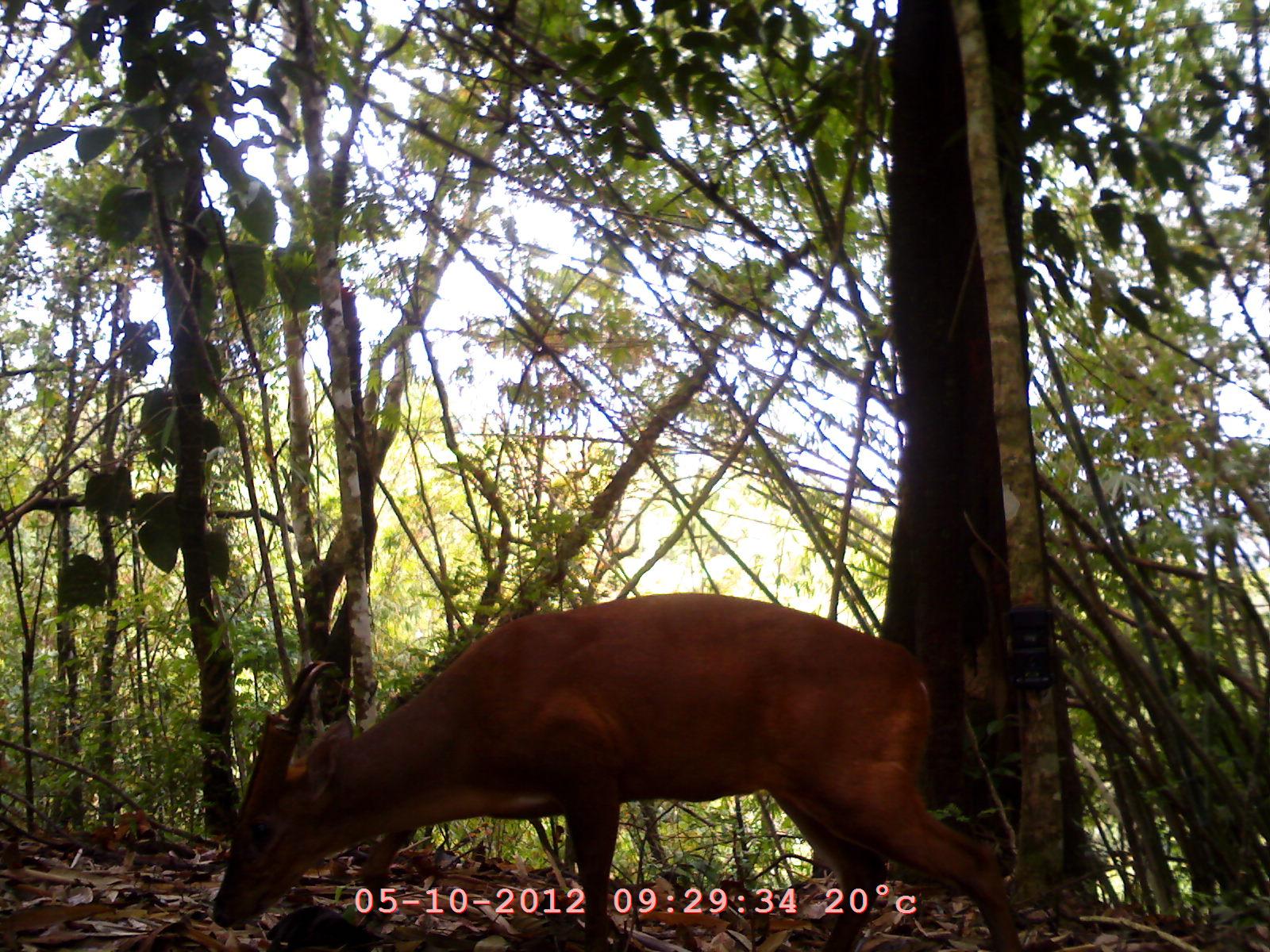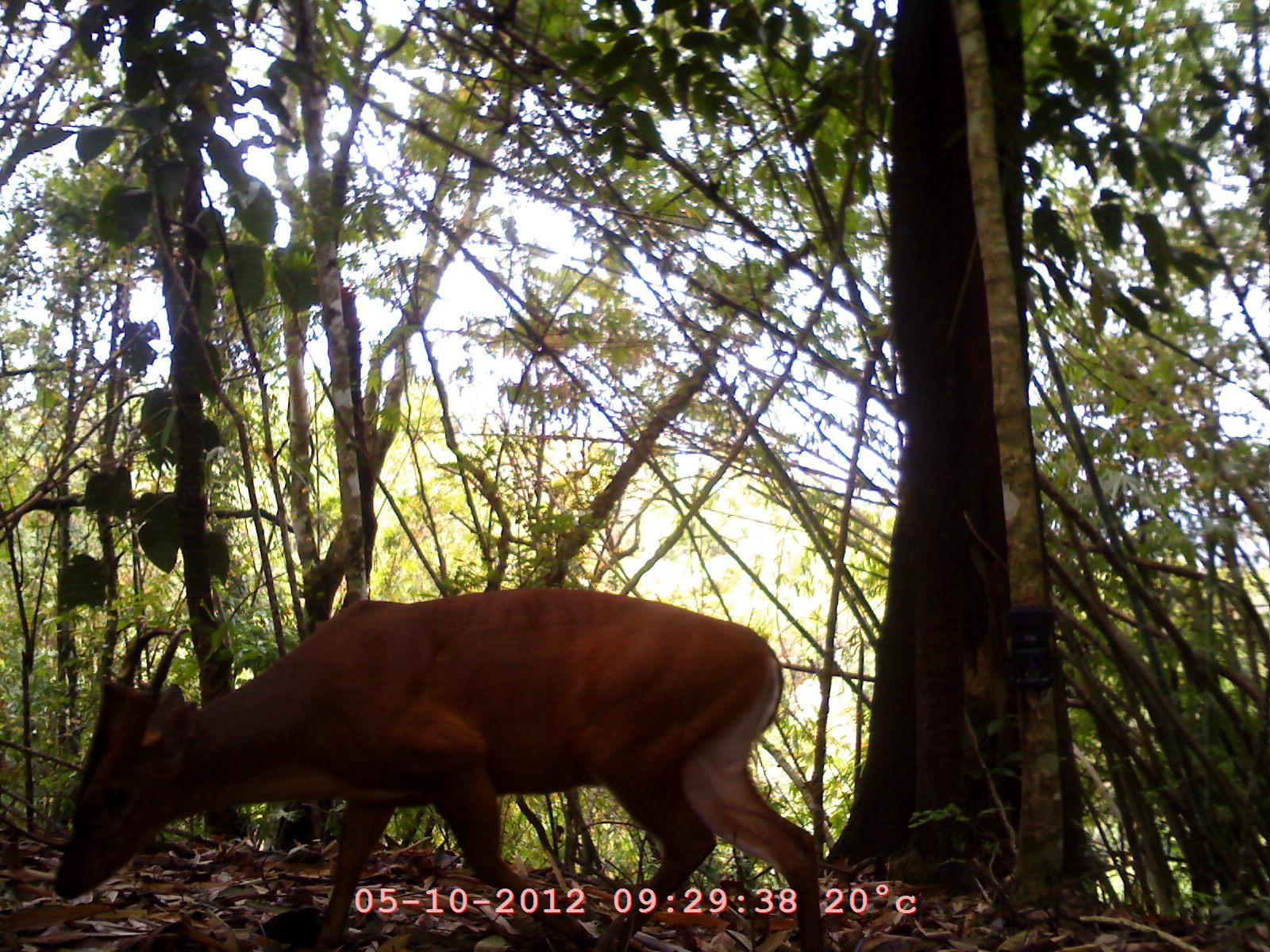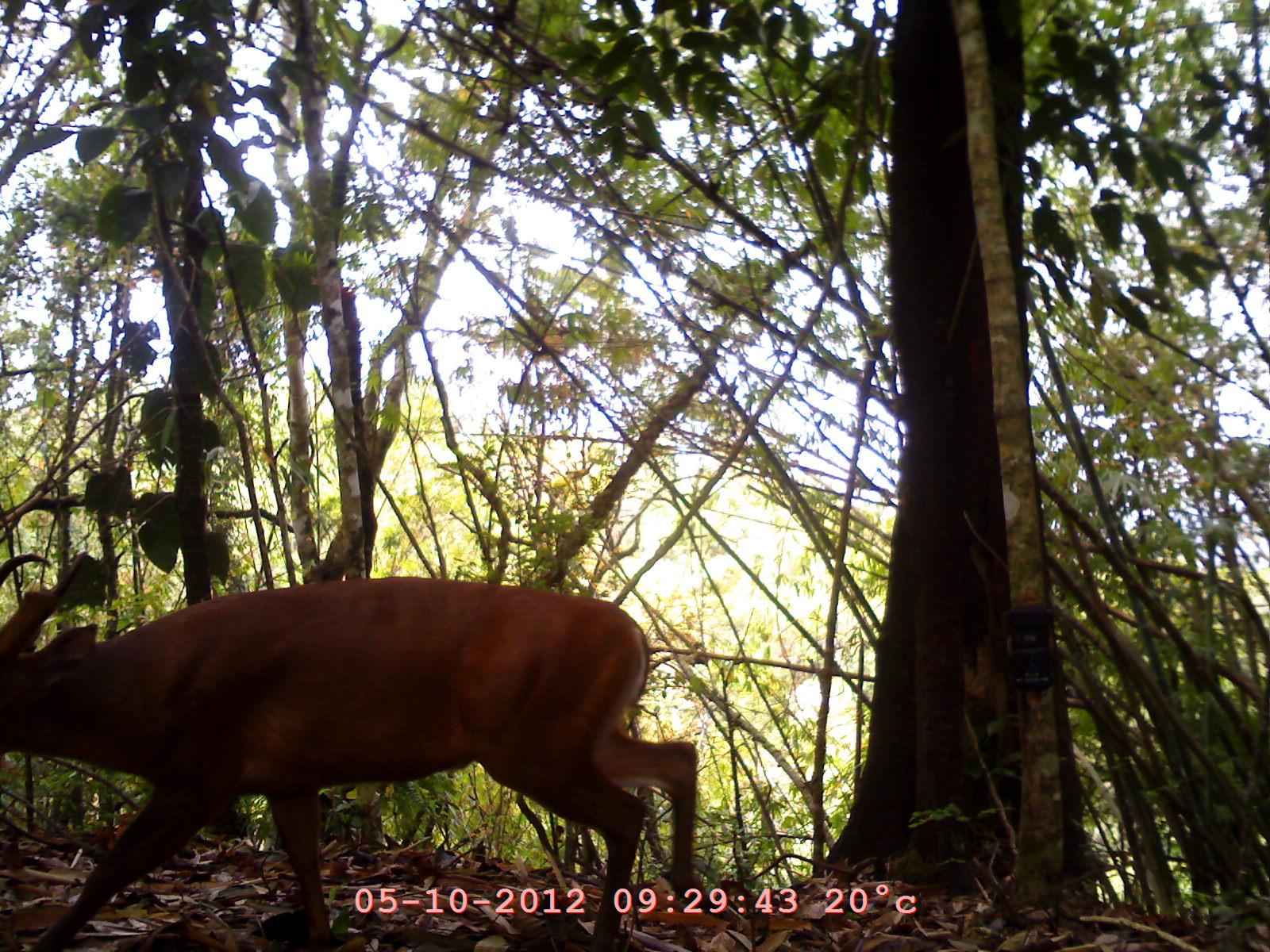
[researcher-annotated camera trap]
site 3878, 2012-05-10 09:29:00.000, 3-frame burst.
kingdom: Animalia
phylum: Chordata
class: Mammalia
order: Artiodactyla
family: Cervidae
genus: Muntiacus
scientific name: Muntiacus muntjak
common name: southern red muntjac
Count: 1.